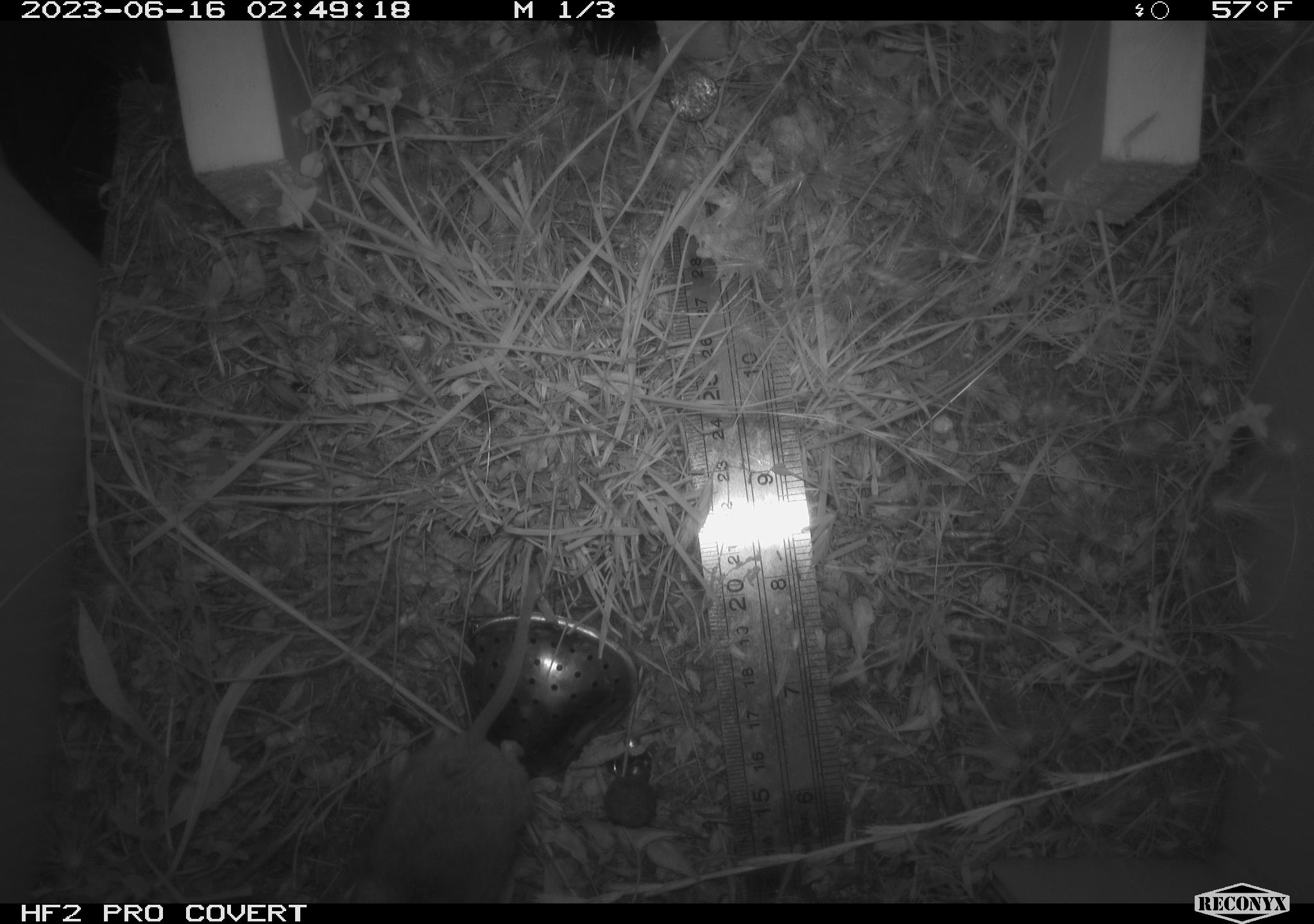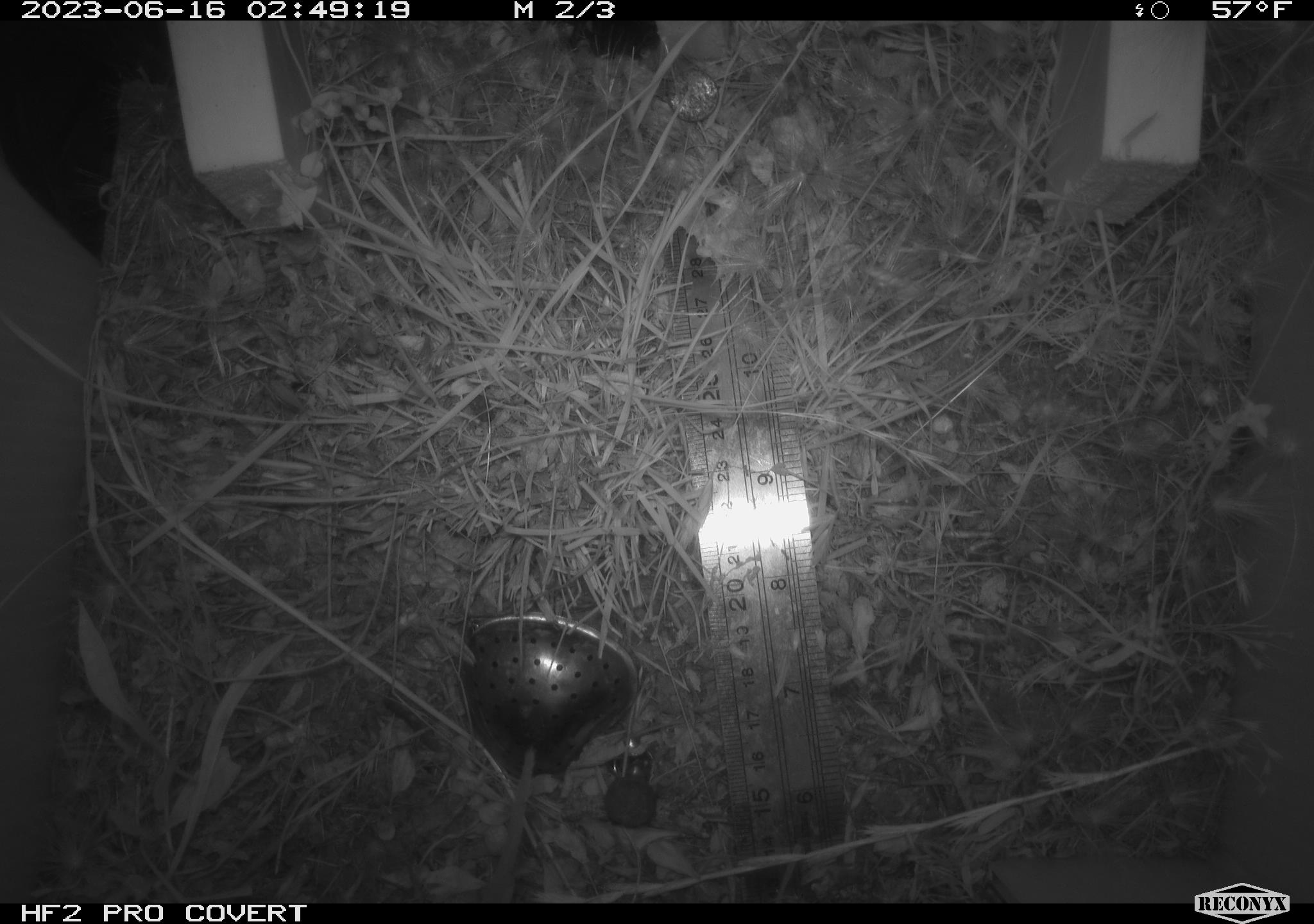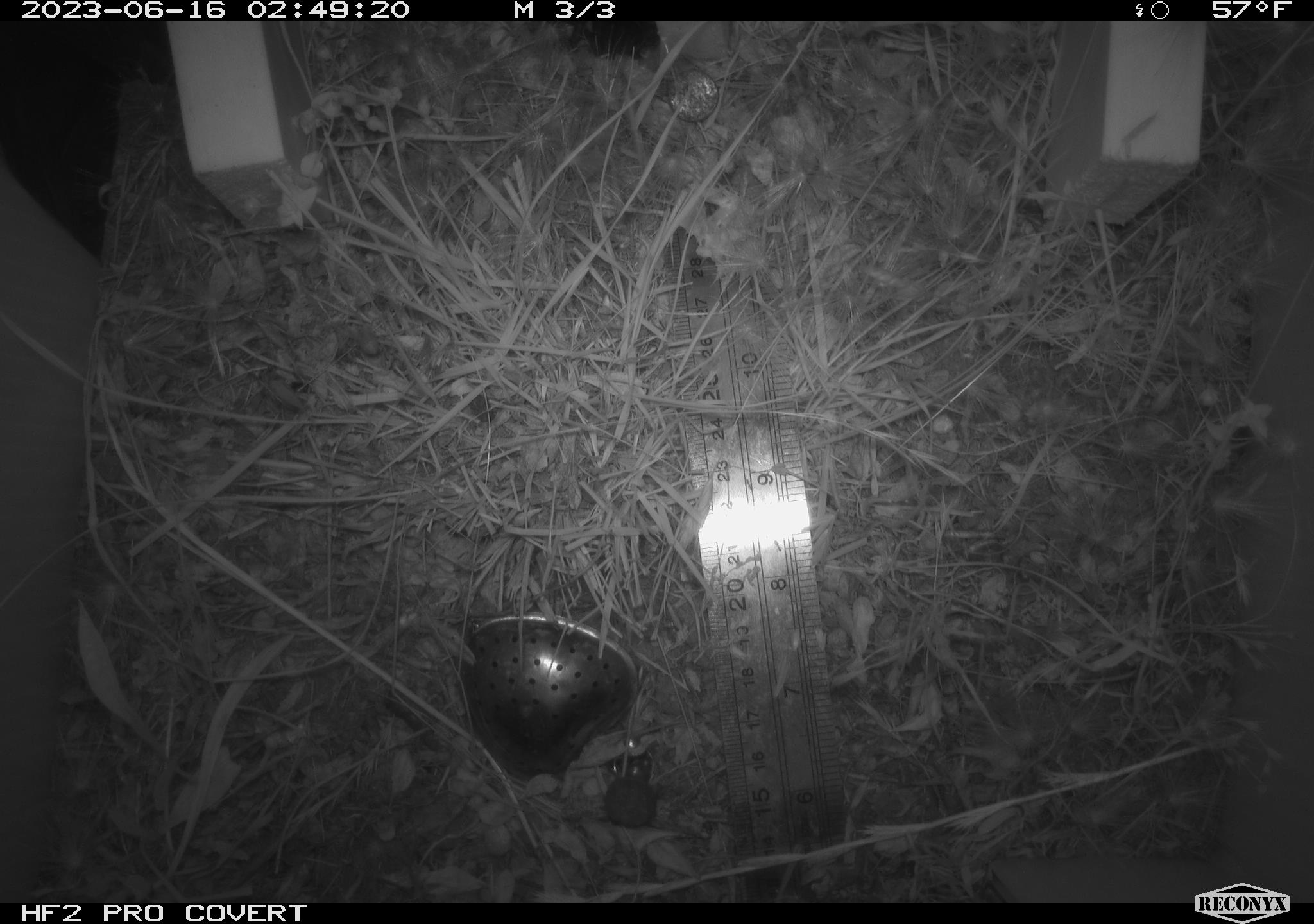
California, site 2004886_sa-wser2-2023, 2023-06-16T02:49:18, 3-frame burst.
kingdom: Animalia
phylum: Chordata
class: Mammalia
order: Rodentia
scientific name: Rodentia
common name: mouse species